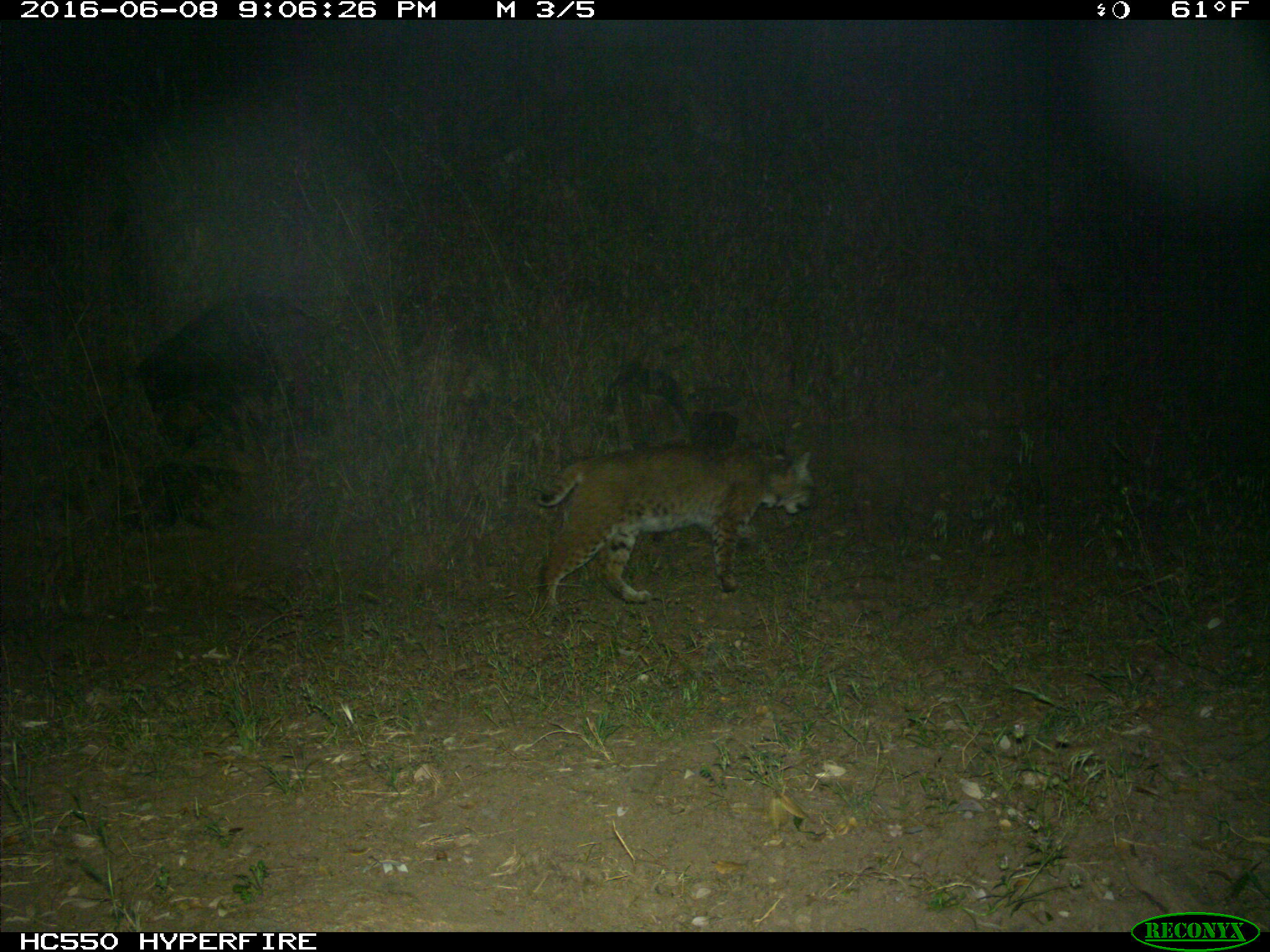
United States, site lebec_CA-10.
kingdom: Animalia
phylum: Chordata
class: Mammalia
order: Carnivora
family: Felidae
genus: Lynx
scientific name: Lynx rufus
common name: bobcat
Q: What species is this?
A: Lynx rufus (bobcat).